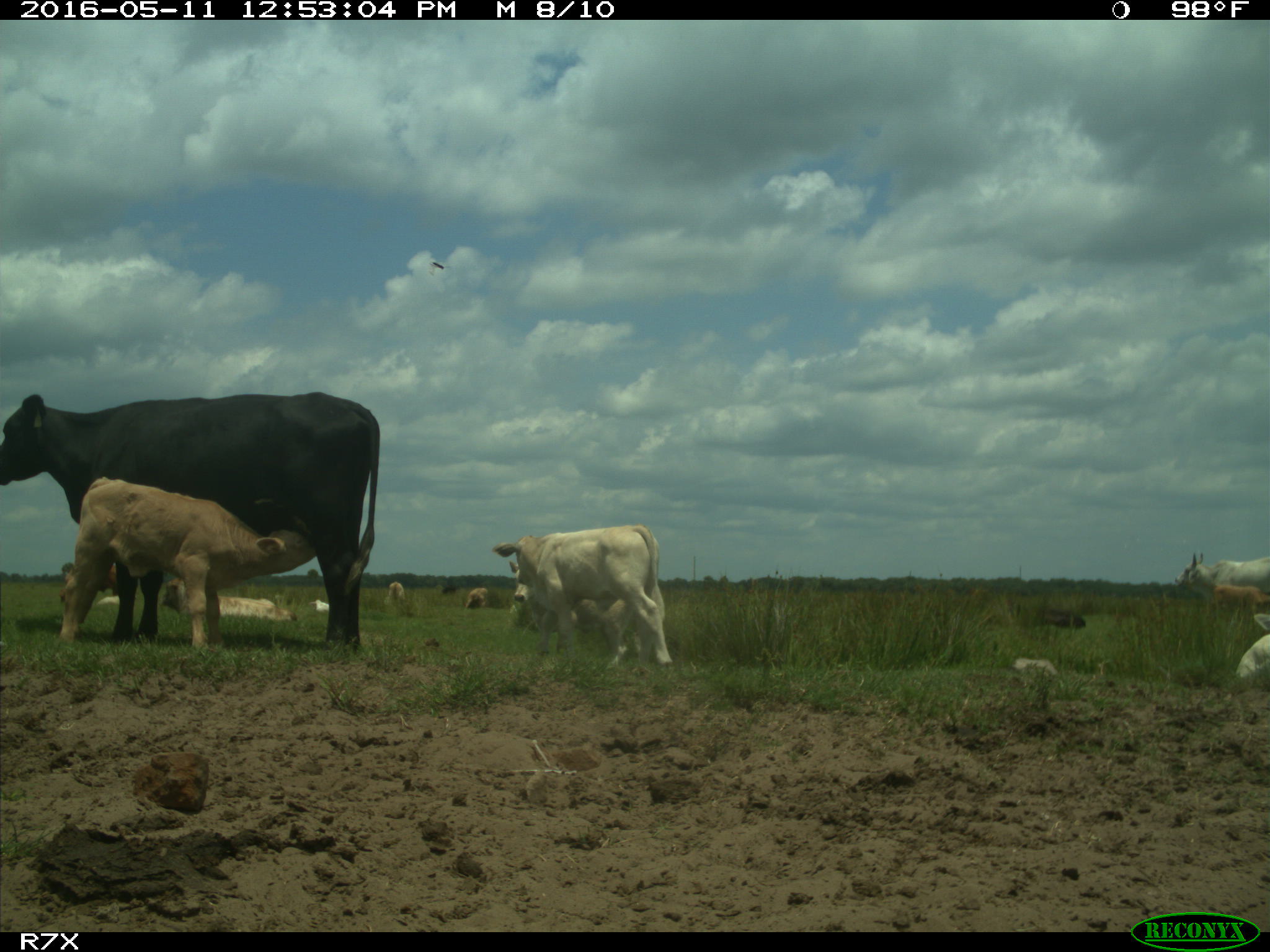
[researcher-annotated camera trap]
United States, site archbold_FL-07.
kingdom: Animalia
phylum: Chordata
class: Mammalia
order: Artiodactyla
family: Bovidae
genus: Bos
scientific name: Bos taurus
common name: domestic cow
Bos taurus (domestic cow).